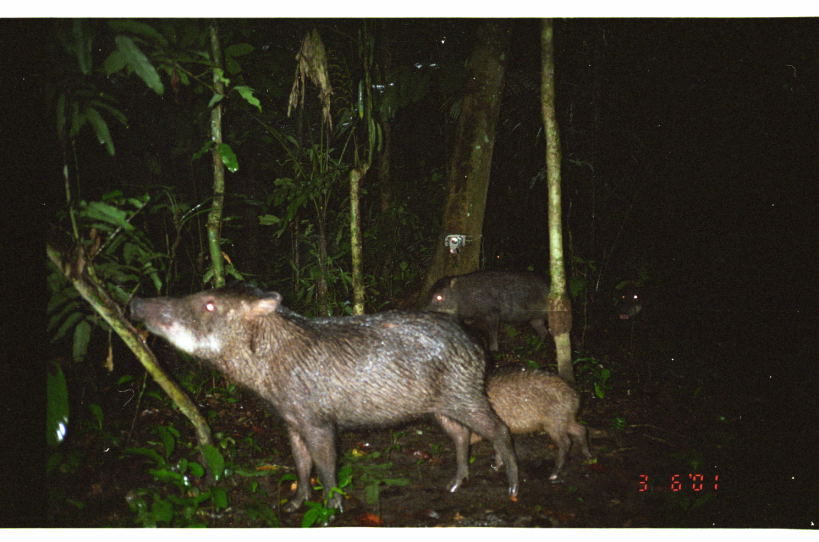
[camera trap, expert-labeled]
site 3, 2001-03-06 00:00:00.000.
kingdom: Animalia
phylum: Chordata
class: Mammalia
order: Artiodactyla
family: Tayassuidae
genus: Tayassu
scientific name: Tayassu pecari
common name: white-lipped peccary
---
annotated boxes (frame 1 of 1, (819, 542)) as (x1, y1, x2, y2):
tayassu pecari: (127, 282, 518, 513); (469, 366, 591, 481); (425, 269, 551, 354); (608, 269, 655, 327)